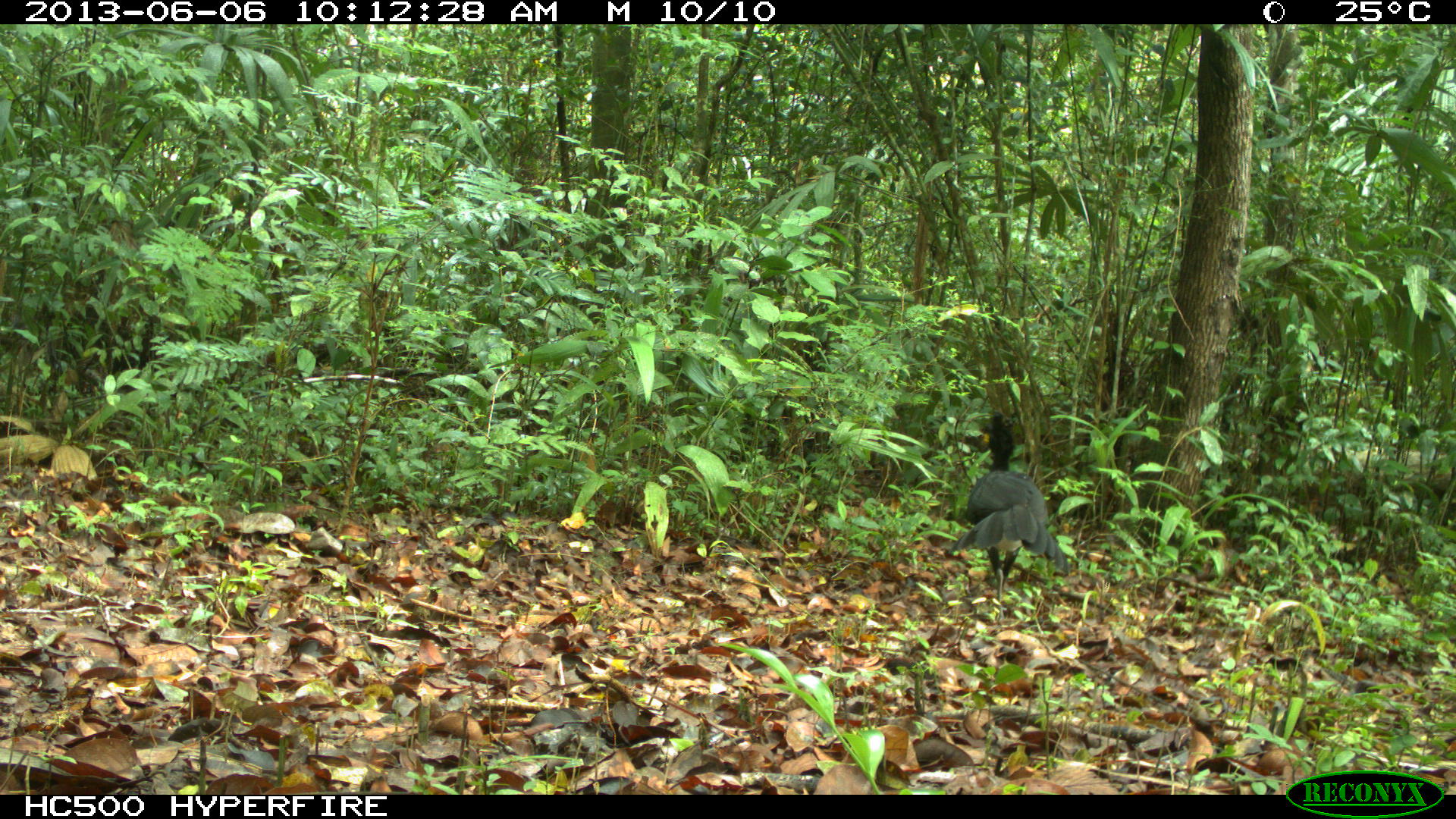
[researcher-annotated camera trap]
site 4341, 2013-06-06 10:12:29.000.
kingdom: Animalia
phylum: Chordata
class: Aves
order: Galliformes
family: Cracidae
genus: Crax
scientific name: Crax rubra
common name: great curassow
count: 1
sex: male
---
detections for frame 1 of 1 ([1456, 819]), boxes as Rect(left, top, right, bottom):
crax rubra: Rect(947, 409, 1068, 620)